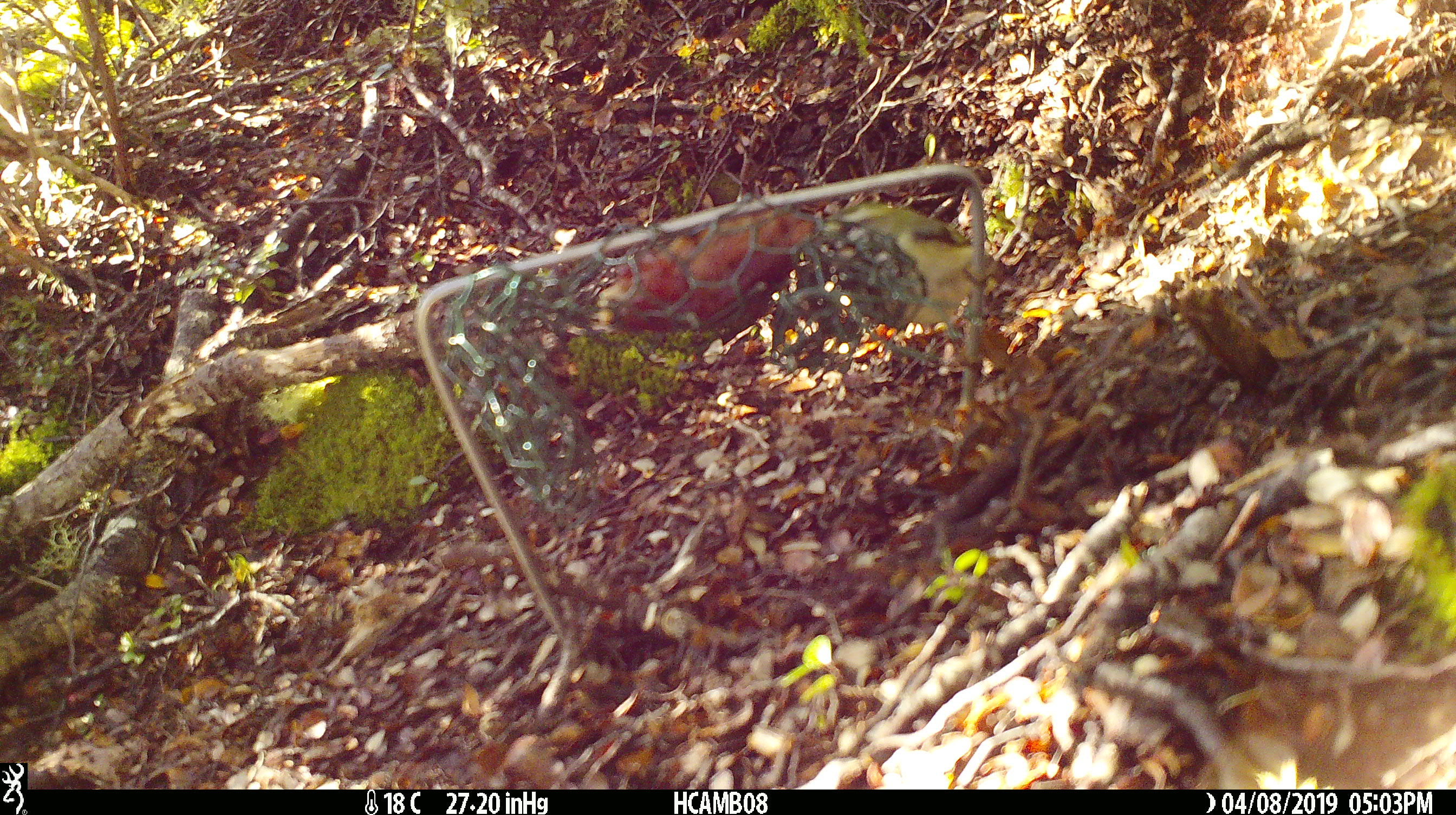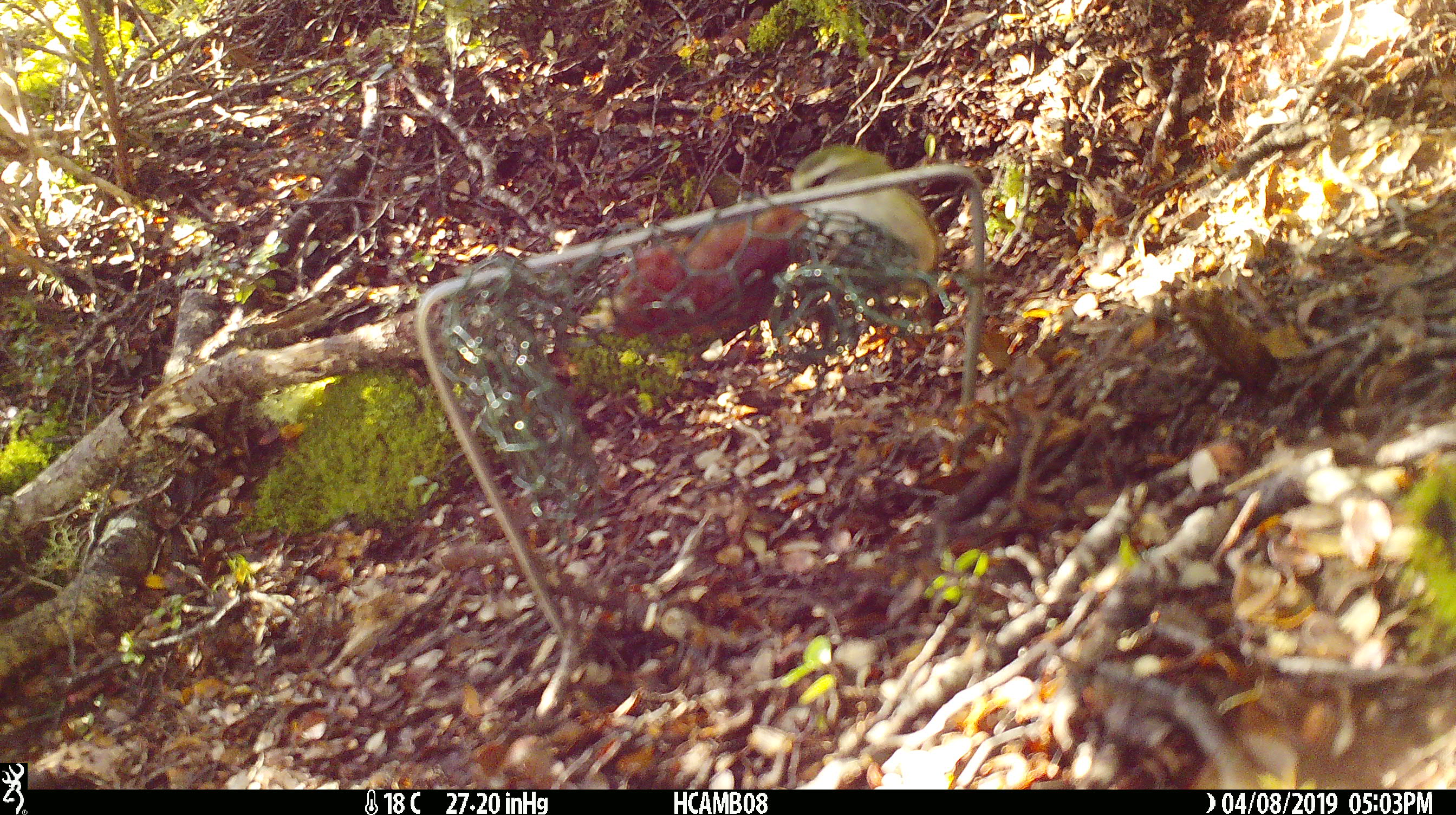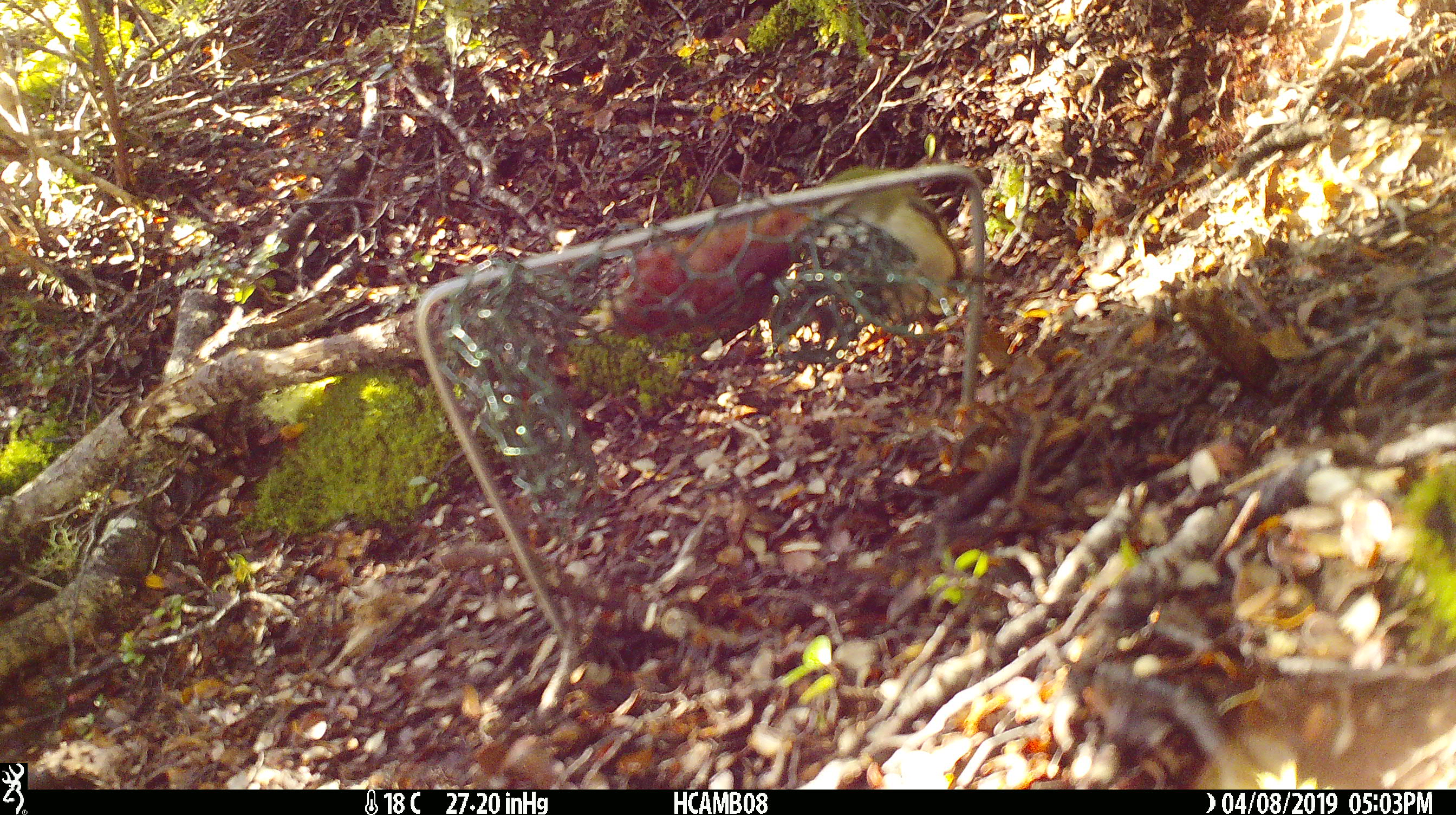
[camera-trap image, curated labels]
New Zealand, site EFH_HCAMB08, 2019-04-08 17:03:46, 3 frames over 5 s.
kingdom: Animalia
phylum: Chordata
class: Aves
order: Passeriformes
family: Acanthisittidae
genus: Acanthisitta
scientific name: Acanthisitta chloris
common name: rifleman